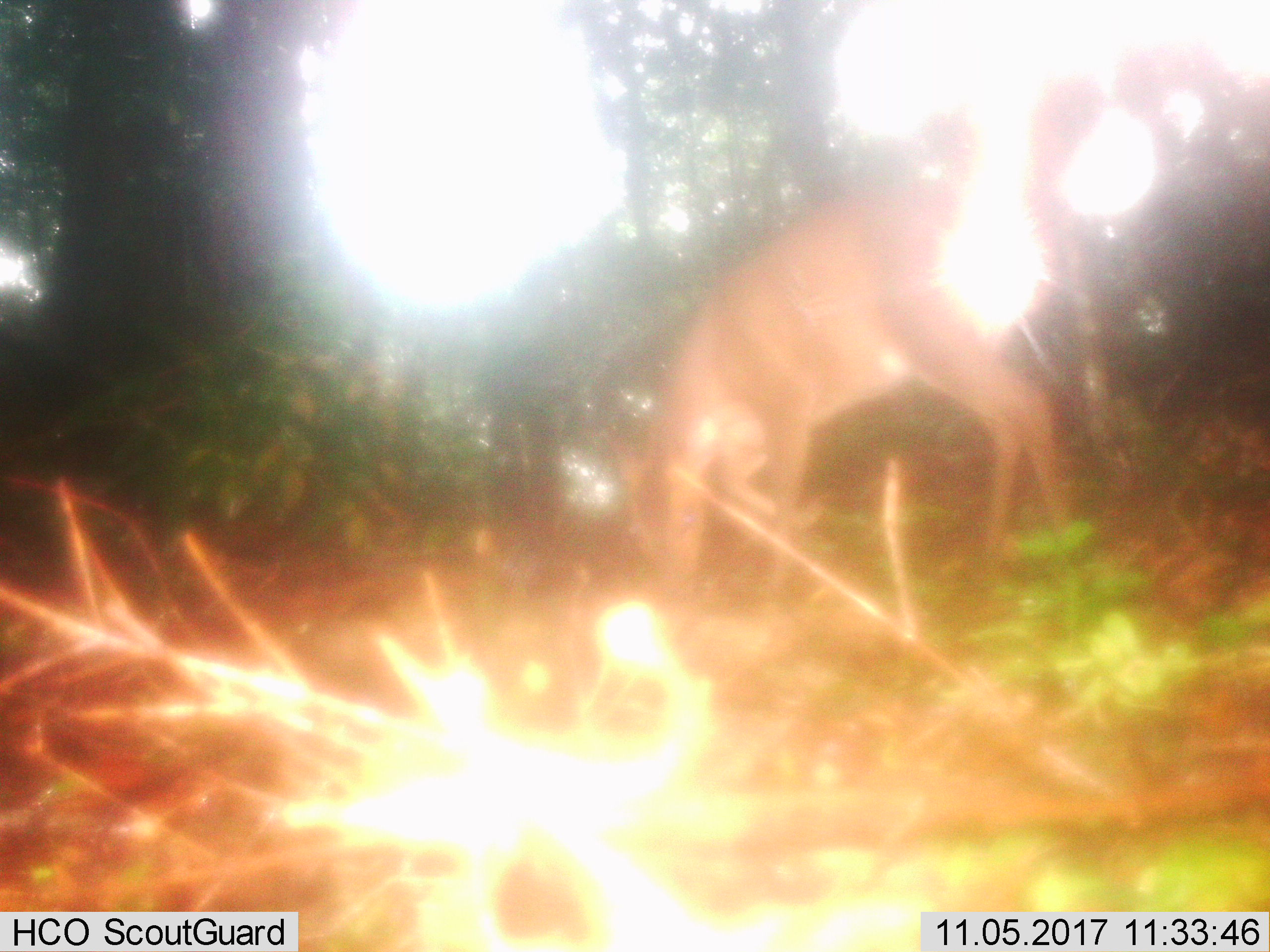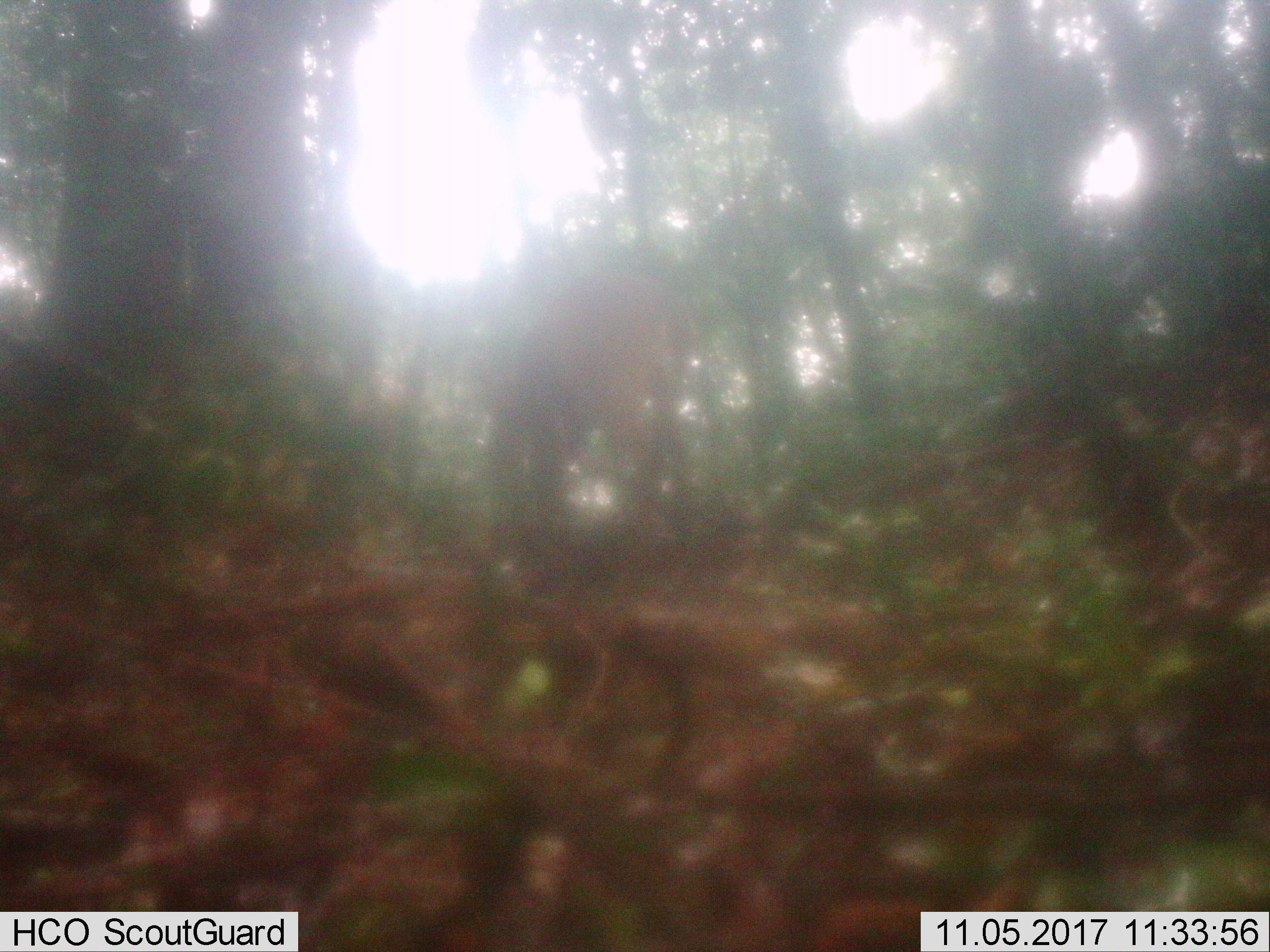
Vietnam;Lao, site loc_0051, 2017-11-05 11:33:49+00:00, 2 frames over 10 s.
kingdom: Animalia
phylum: Chordata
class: Mammalia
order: Artiodactyla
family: Cervidae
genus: Muntiacus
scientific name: Muntiacus vuquangensis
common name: large-antlered muntjac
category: large antlered muntjac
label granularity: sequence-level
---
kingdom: Animalia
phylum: Chordata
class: Mammalia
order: Artiodactyla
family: Cervidae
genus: Muntiacus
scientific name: Muntiacus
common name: muntjacs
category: unidentified muntjac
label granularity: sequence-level